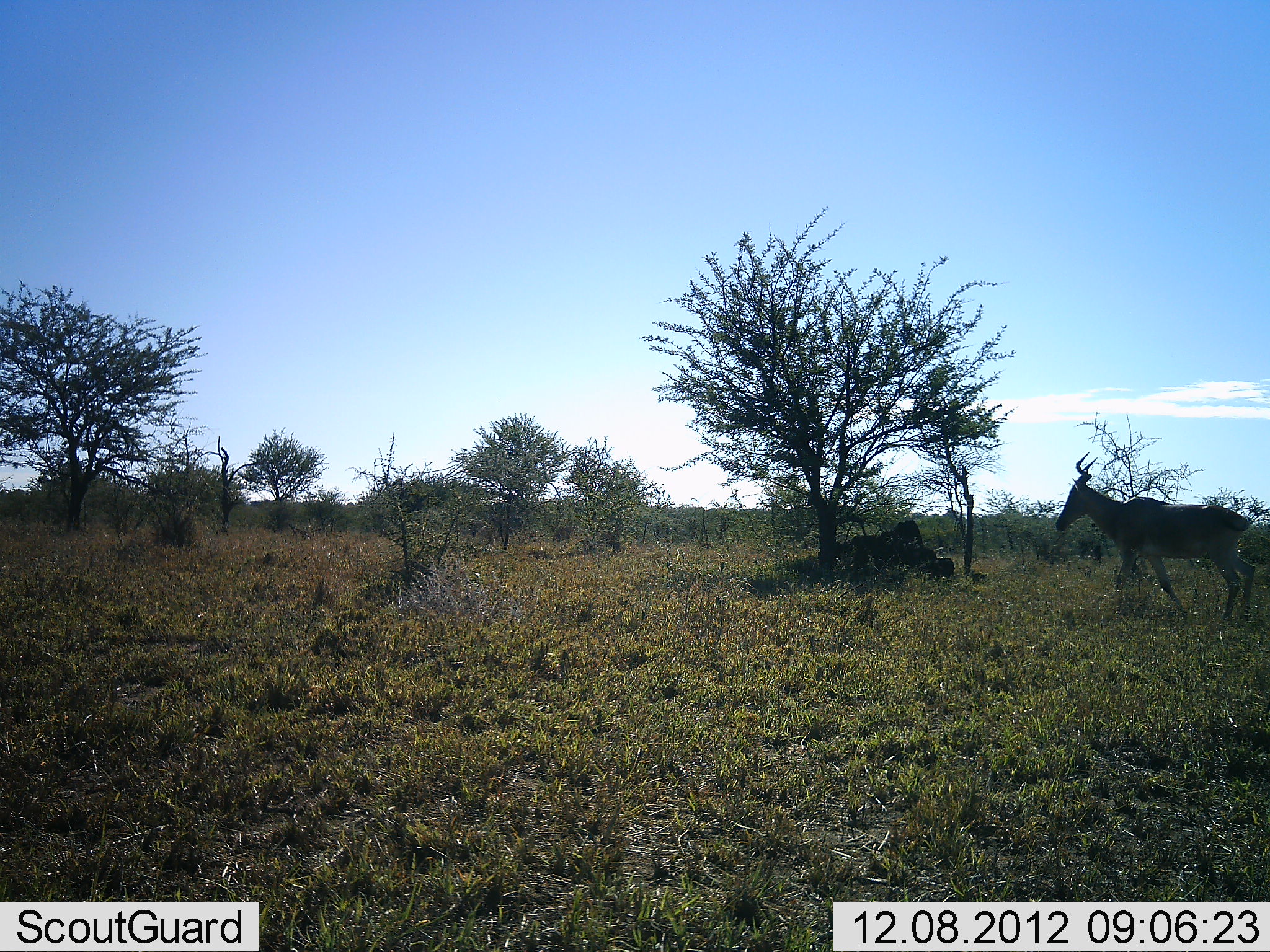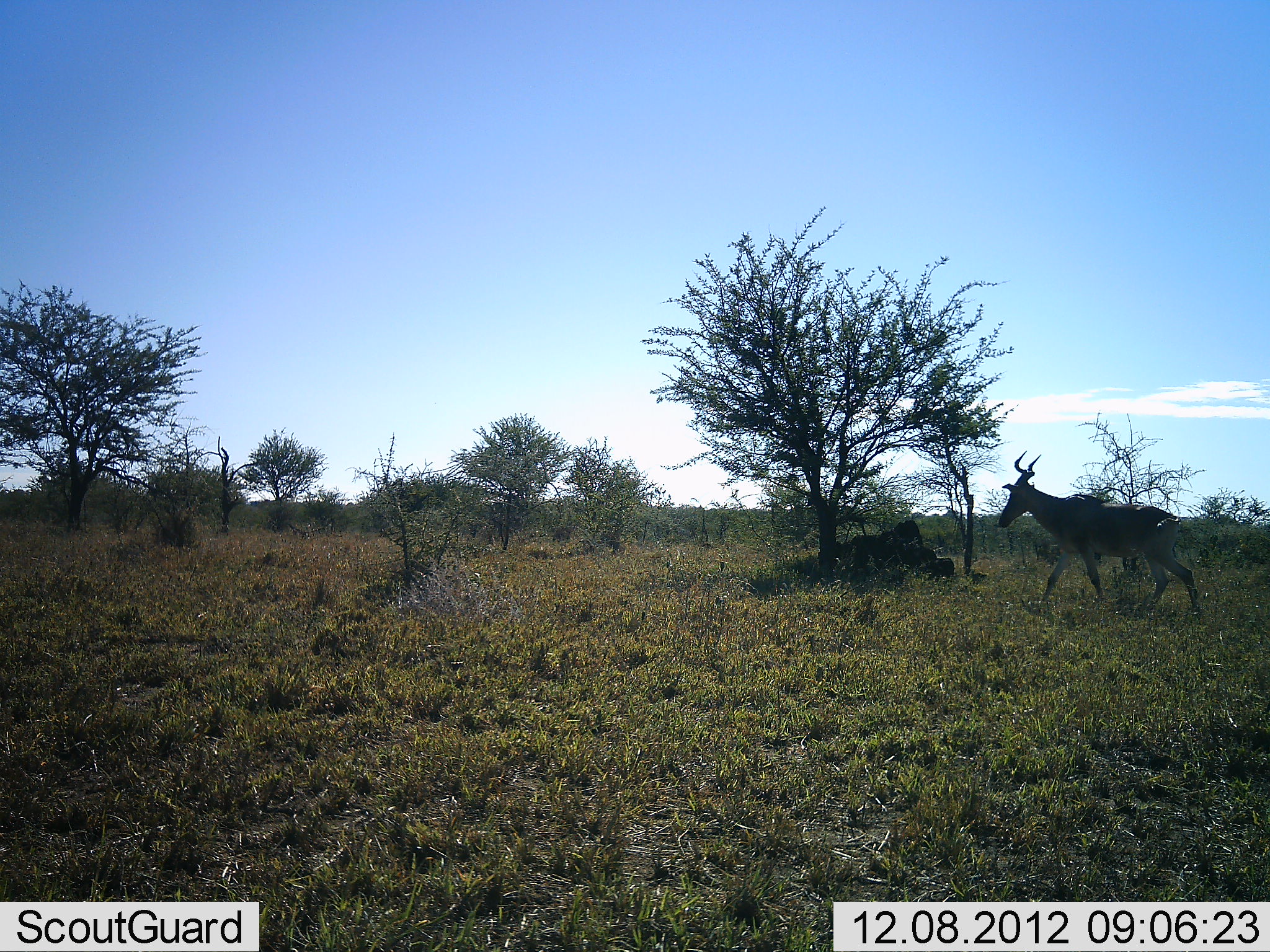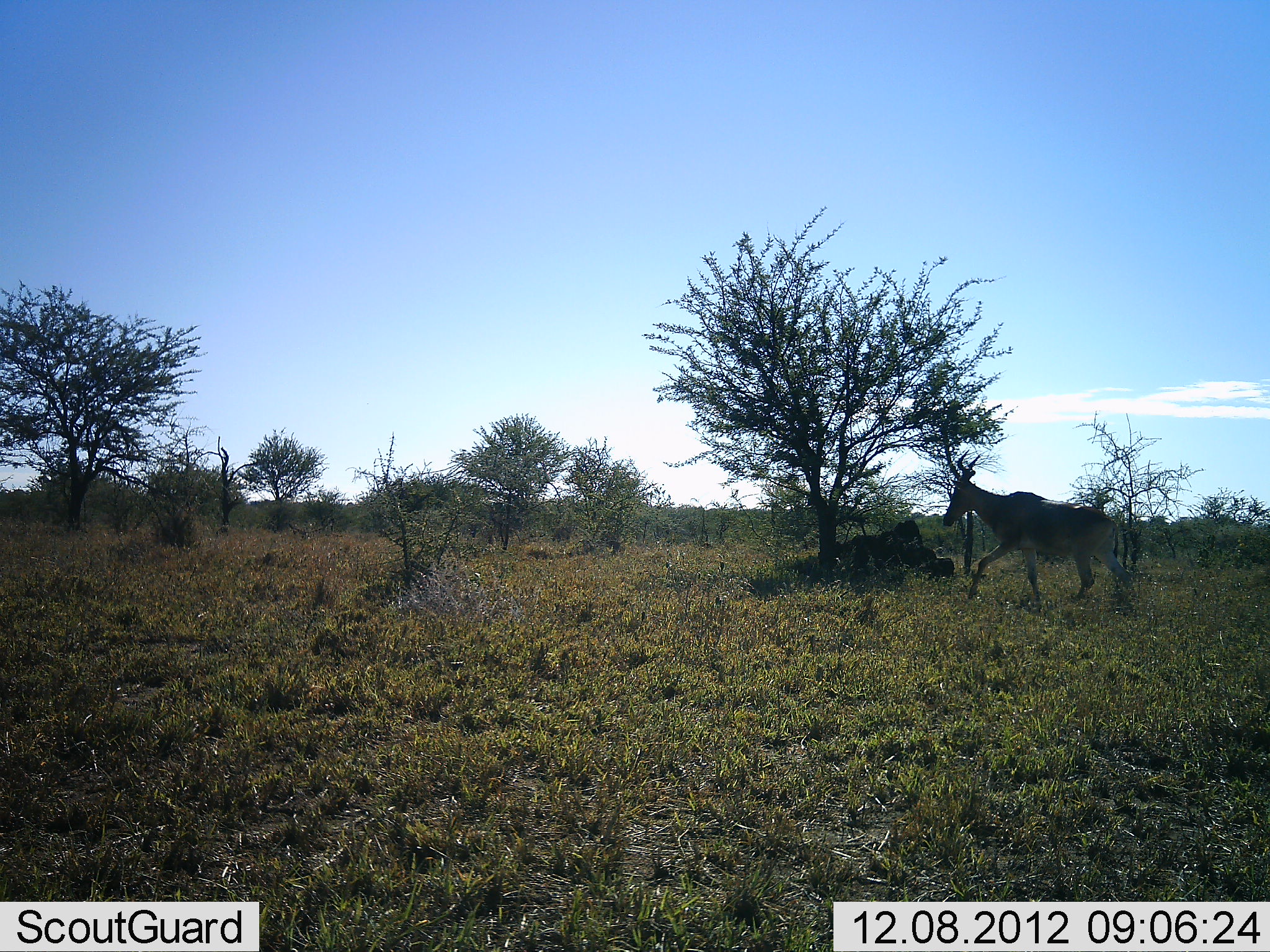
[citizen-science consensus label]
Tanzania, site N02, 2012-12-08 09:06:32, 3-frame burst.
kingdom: Animalia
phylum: Chordata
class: Mammalia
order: Artiodactyla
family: Bovidae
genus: Alcelaphus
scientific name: Alcelaphus buselaphus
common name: hartebeest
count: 1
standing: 0%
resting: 0%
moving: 100%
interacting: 0%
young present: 0%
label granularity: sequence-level